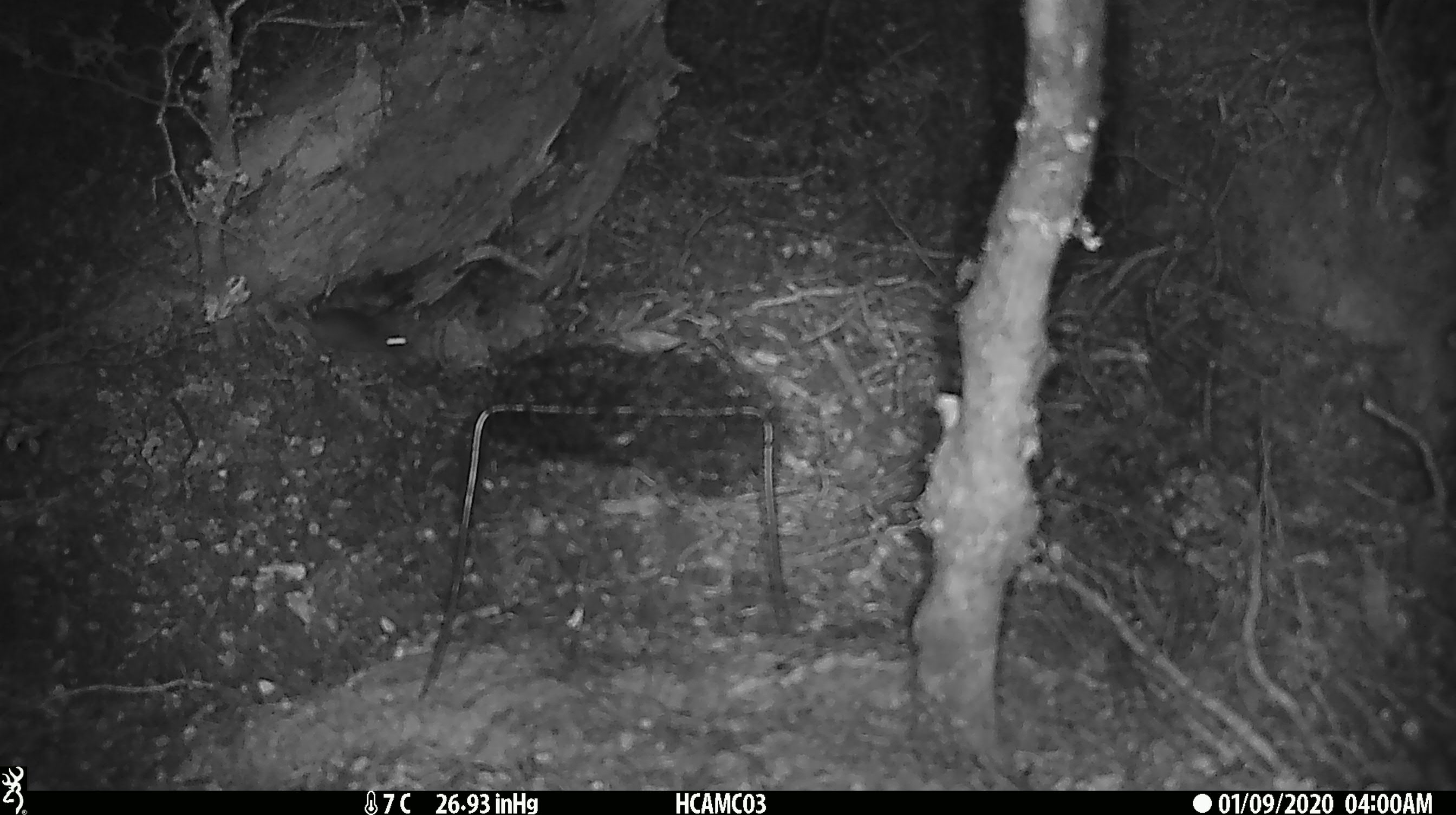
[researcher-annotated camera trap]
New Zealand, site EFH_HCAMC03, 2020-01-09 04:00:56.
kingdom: Animalia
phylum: Chordata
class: Mammalia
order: Rodentia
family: Muridae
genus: Mus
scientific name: Mus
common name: mouse